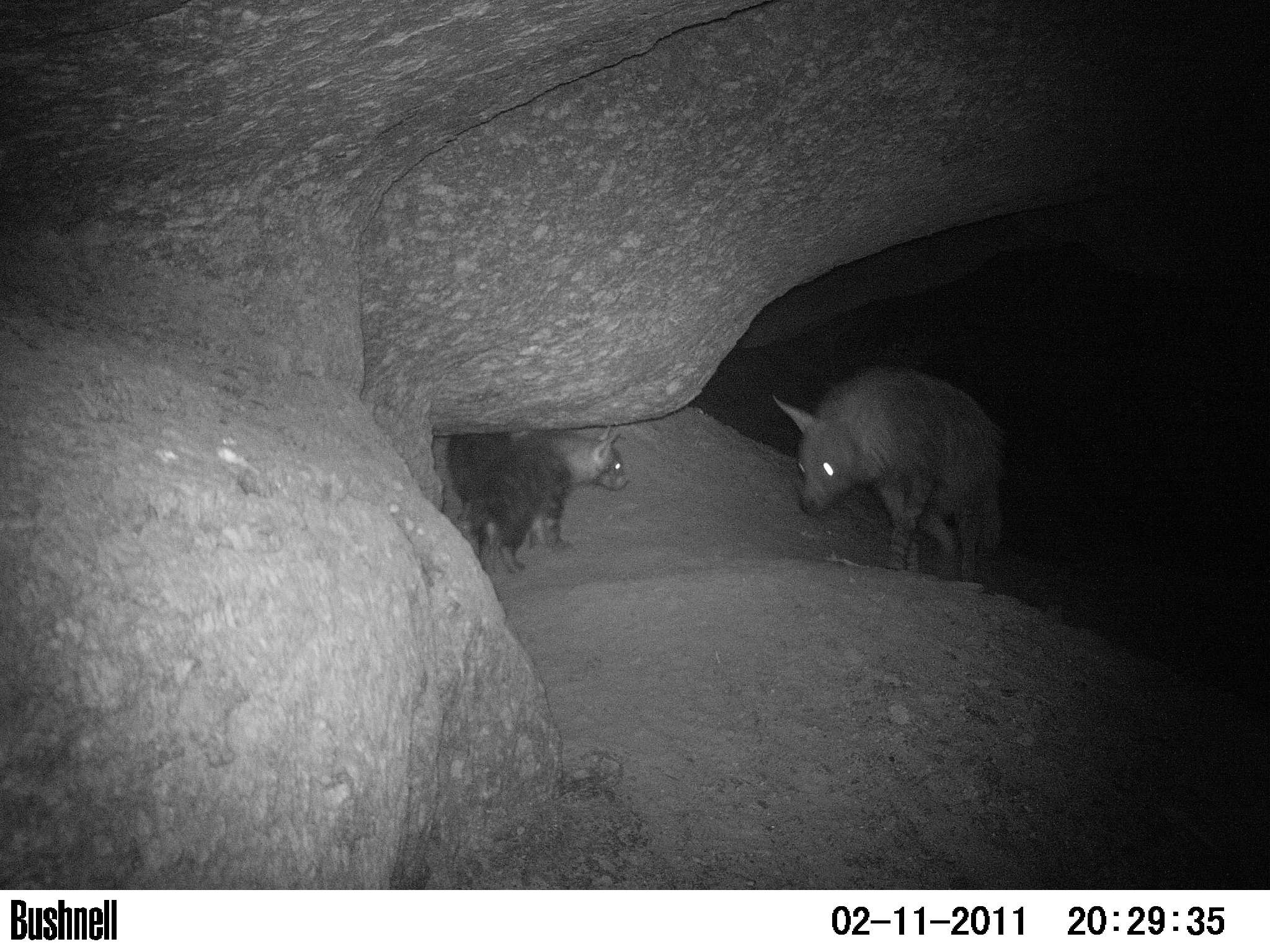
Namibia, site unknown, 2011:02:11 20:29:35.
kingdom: Animalia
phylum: Chordata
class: Mammalia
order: Carnivora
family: Hyaenidae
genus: Parahyaena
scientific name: Parahyaena brunnea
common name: brown hyena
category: hyaena brunnea